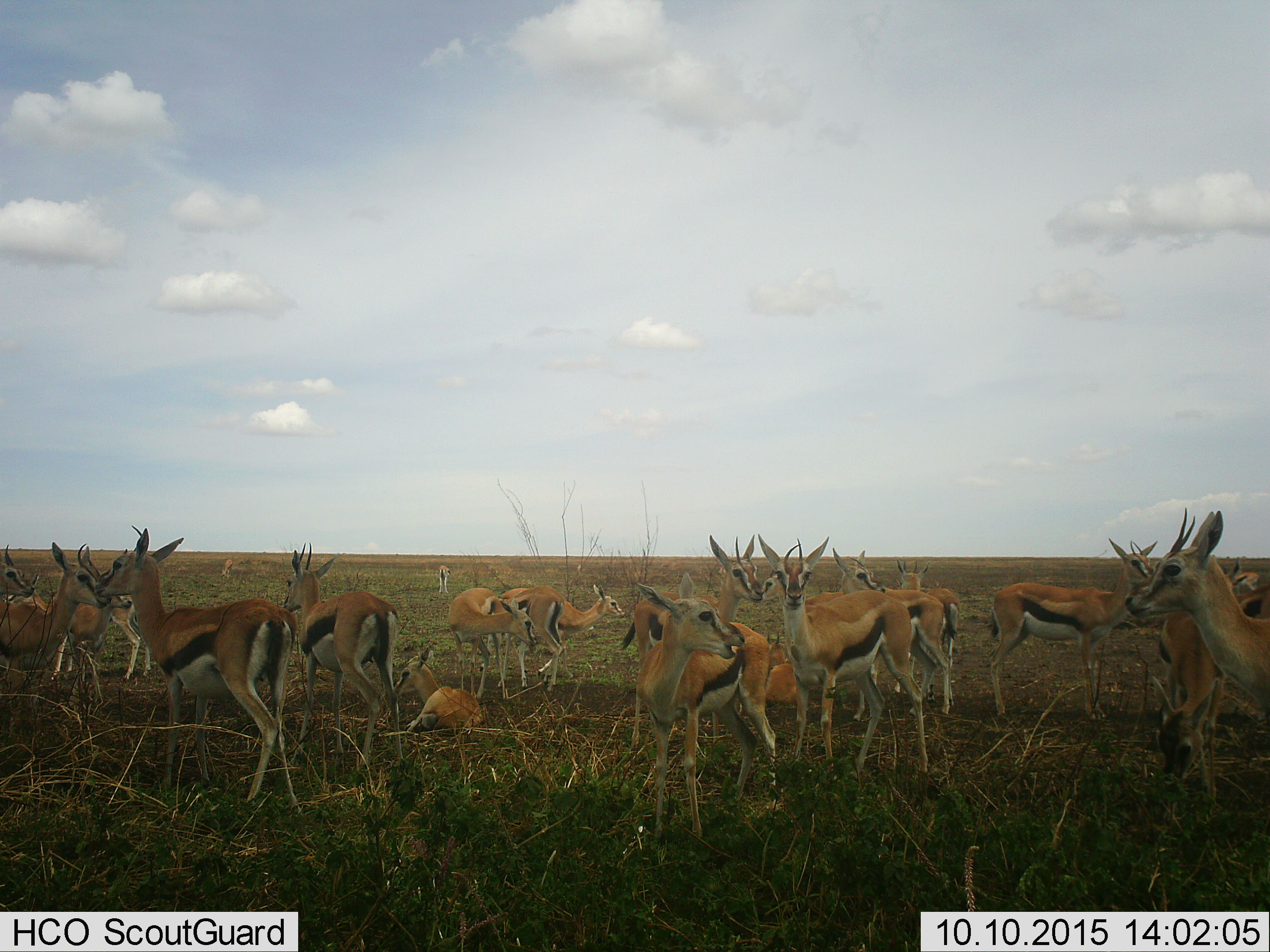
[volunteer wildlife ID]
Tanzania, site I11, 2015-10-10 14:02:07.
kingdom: Animalia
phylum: Chordata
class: Mammalia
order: Artiodactyla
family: Bovidae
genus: Eudorcas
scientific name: Eudorcas thomsonii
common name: thomson's gazelle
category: gazellethomsons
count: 11-50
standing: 100%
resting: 90%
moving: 50%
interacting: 20%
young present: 60%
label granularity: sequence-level